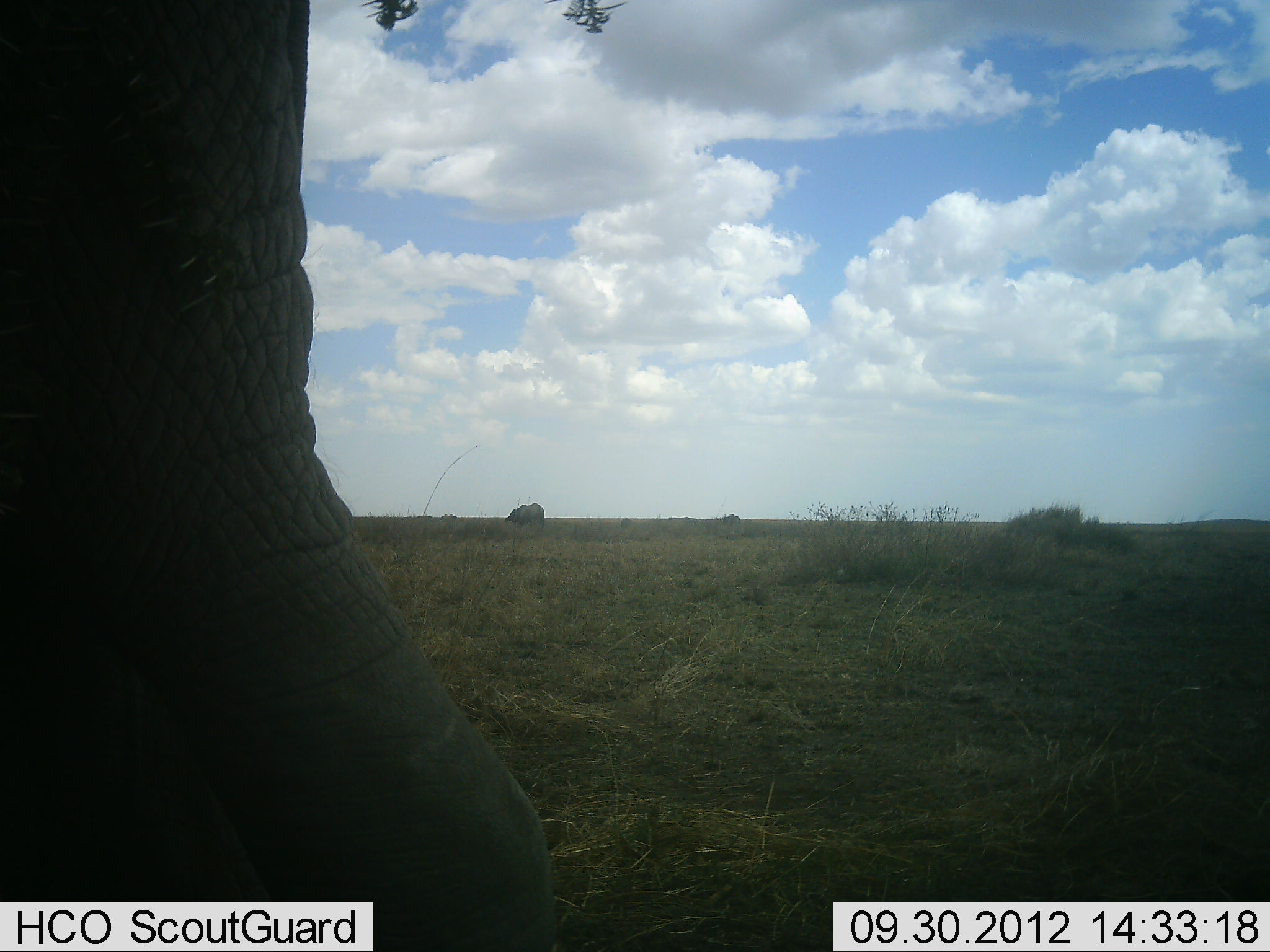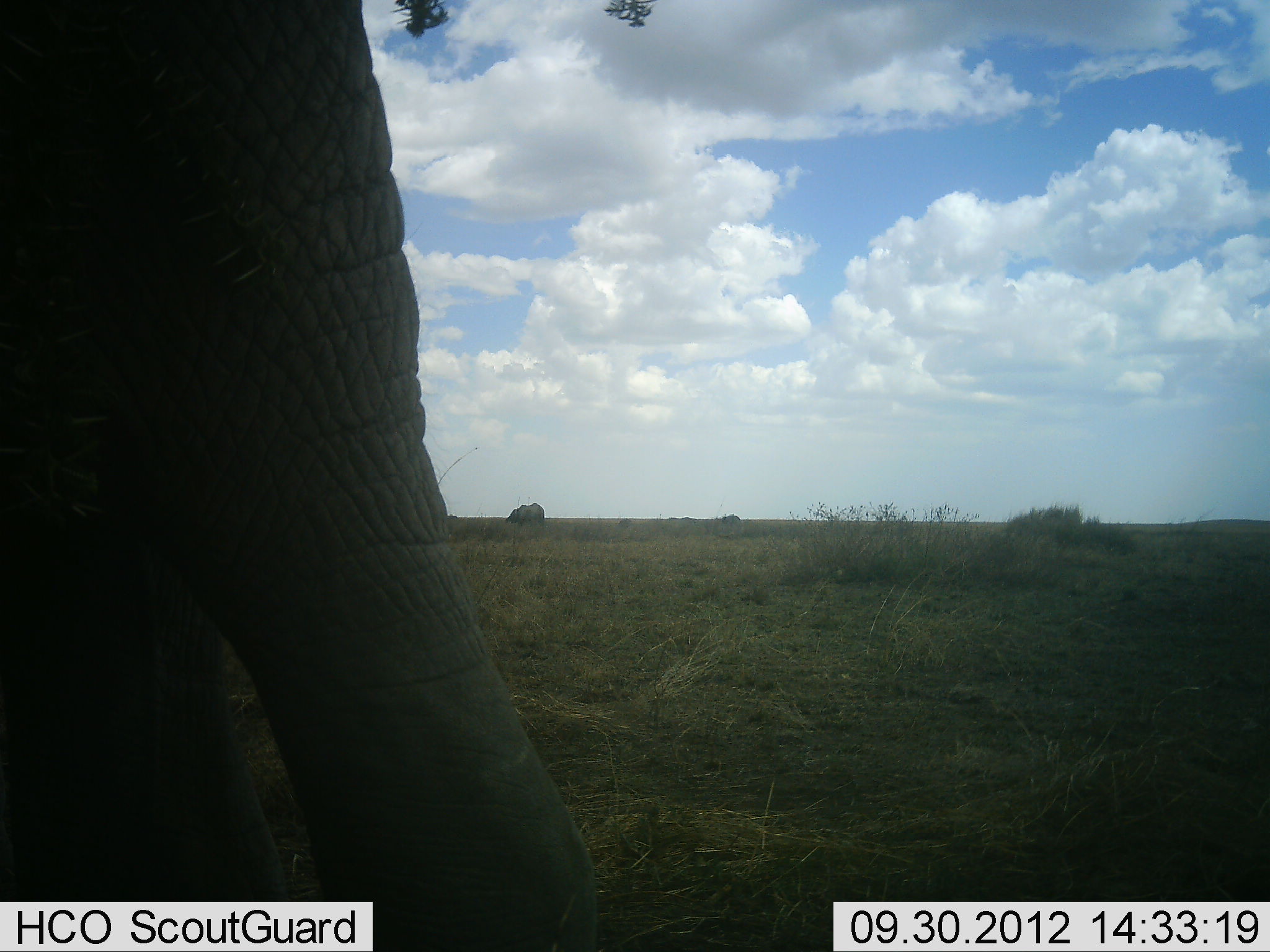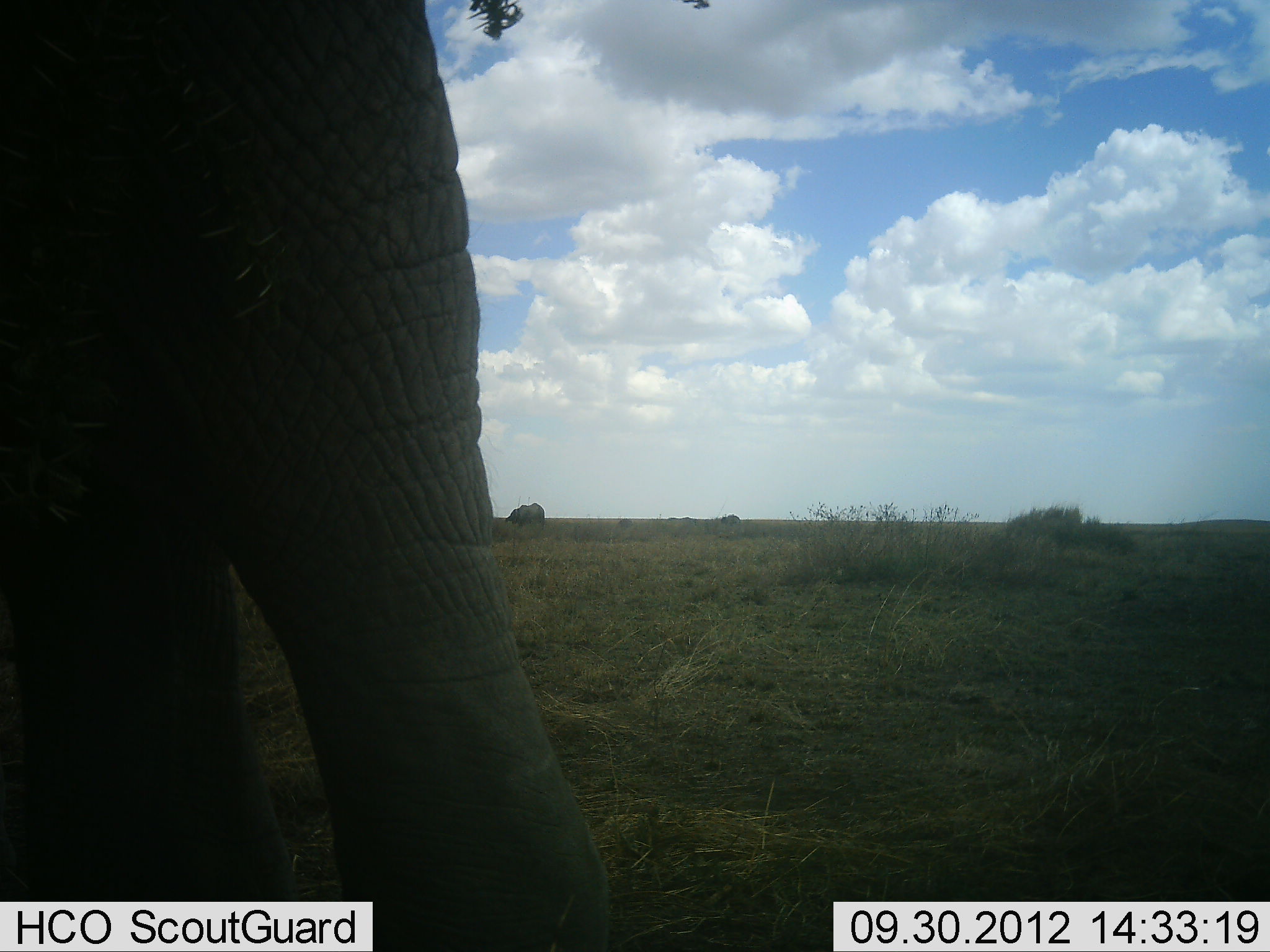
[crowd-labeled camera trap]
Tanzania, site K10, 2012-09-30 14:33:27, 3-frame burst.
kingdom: Animalia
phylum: Chordata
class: Mammalia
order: Proboscidea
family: Elephantidae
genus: Loxodonta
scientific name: Loxodonta africana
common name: african bush elephant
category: elephant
Elephant (african bush elephant) (Loxodonta africana), count 1. Behavior (volunteer vote fractions): standing 55%, resting 0%, moving 45%, interacting 0%. Young present (vote fraction): 0%. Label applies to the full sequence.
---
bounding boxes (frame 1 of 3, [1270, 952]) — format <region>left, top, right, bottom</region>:
animal: <region>1, 1, 563, 952</region>; <region>504, 503, 546, 529</region>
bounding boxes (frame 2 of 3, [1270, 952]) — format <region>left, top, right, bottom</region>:
animal: <region>0, 1, 602, 952</region>; <region>507, 502, 546, 530</region>; <region>720, 514, 743, 533</region>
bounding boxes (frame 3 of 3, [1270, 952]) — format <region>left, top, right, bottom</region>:
animal: <region>0, 0, 611, 951</region>; <region>504, 502, 545, 529</region>